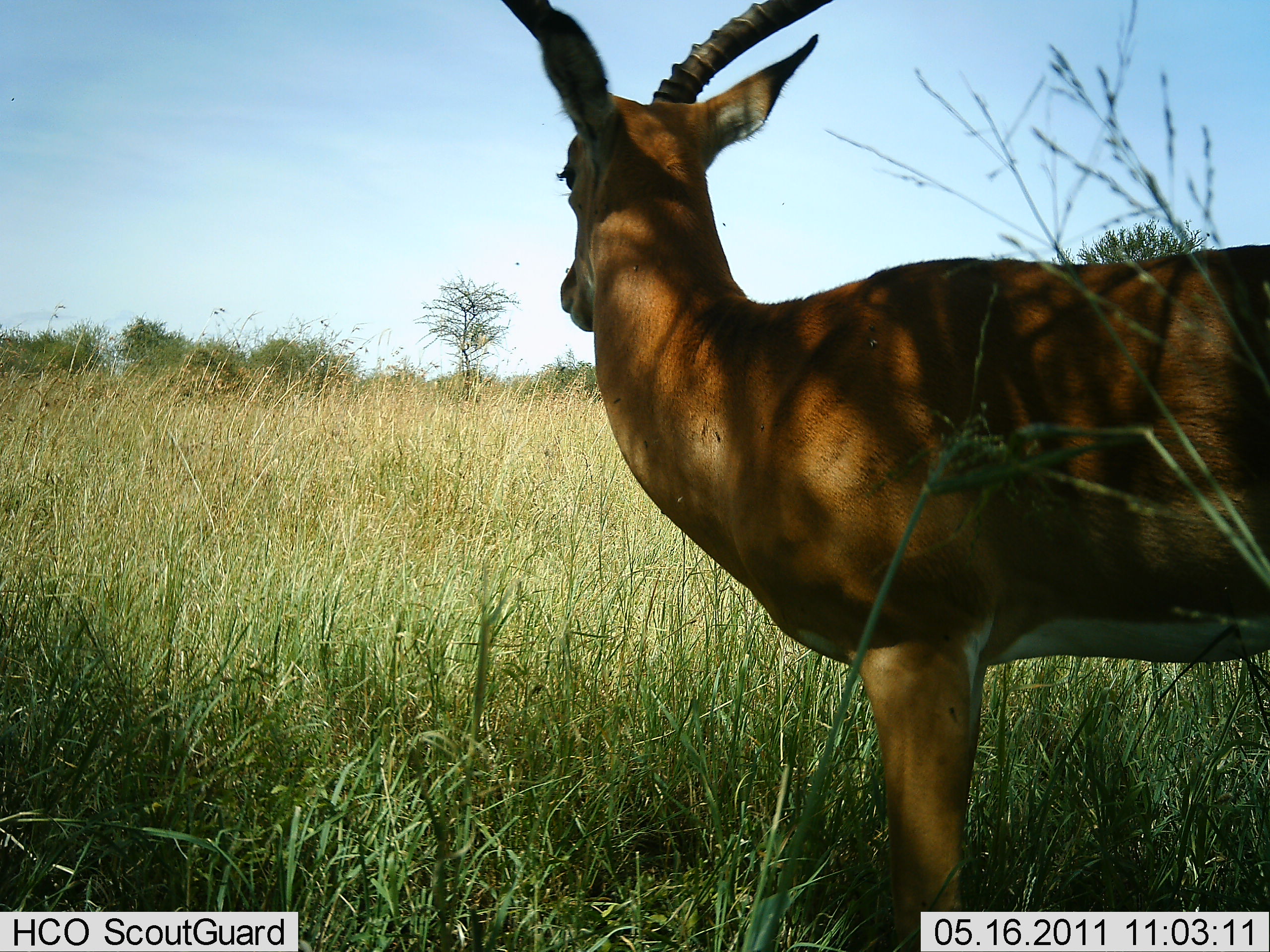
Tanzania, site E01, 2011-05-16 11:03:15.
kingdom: Animalia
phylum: Chordata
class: Mammalia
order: Artiodactyla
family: Bovidae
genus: Aepyceros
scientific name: Aepyceros melampus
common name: impala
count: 1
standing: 100%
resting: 0%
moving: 0%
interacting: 0%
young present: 0%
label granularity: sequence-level